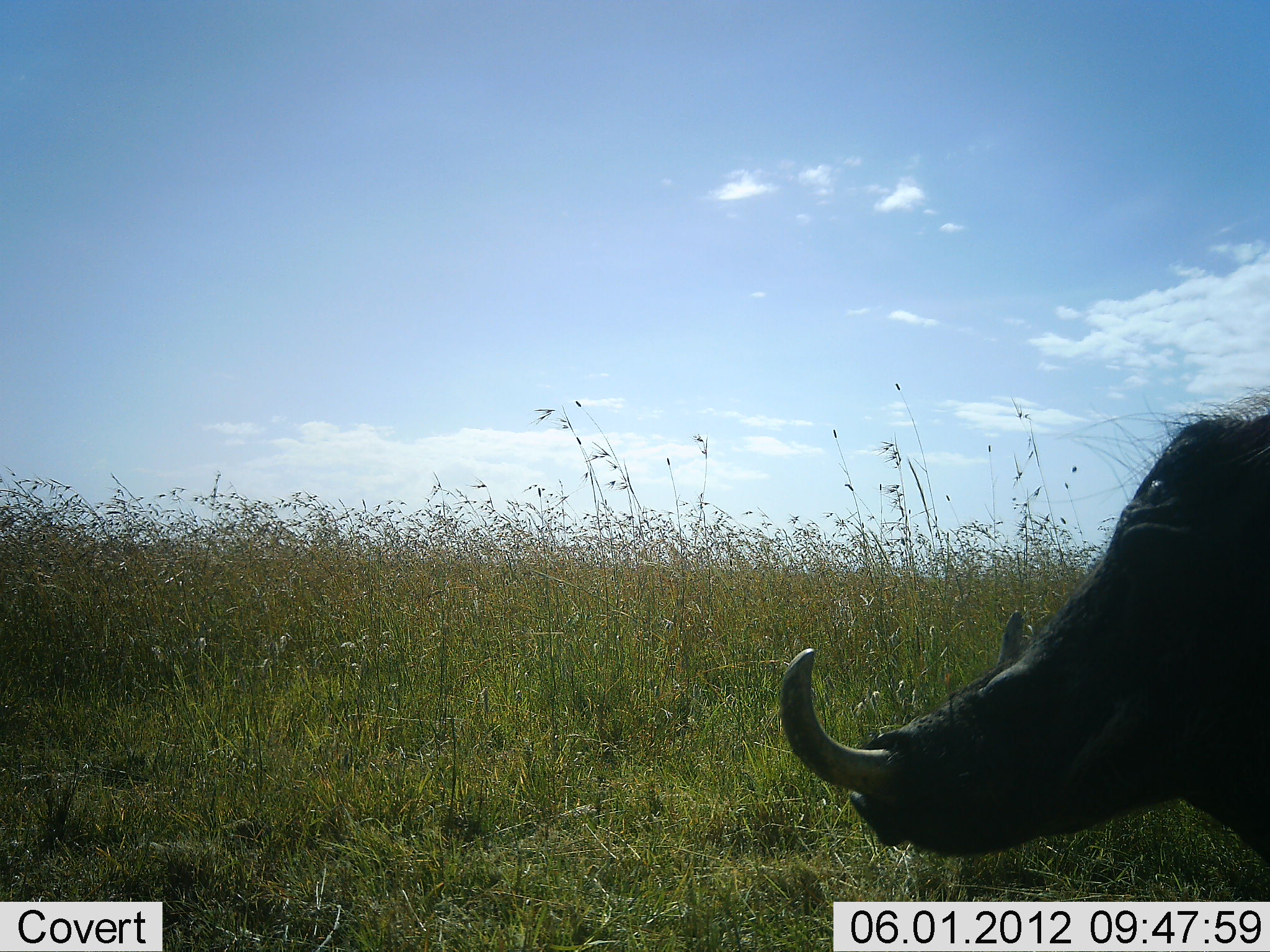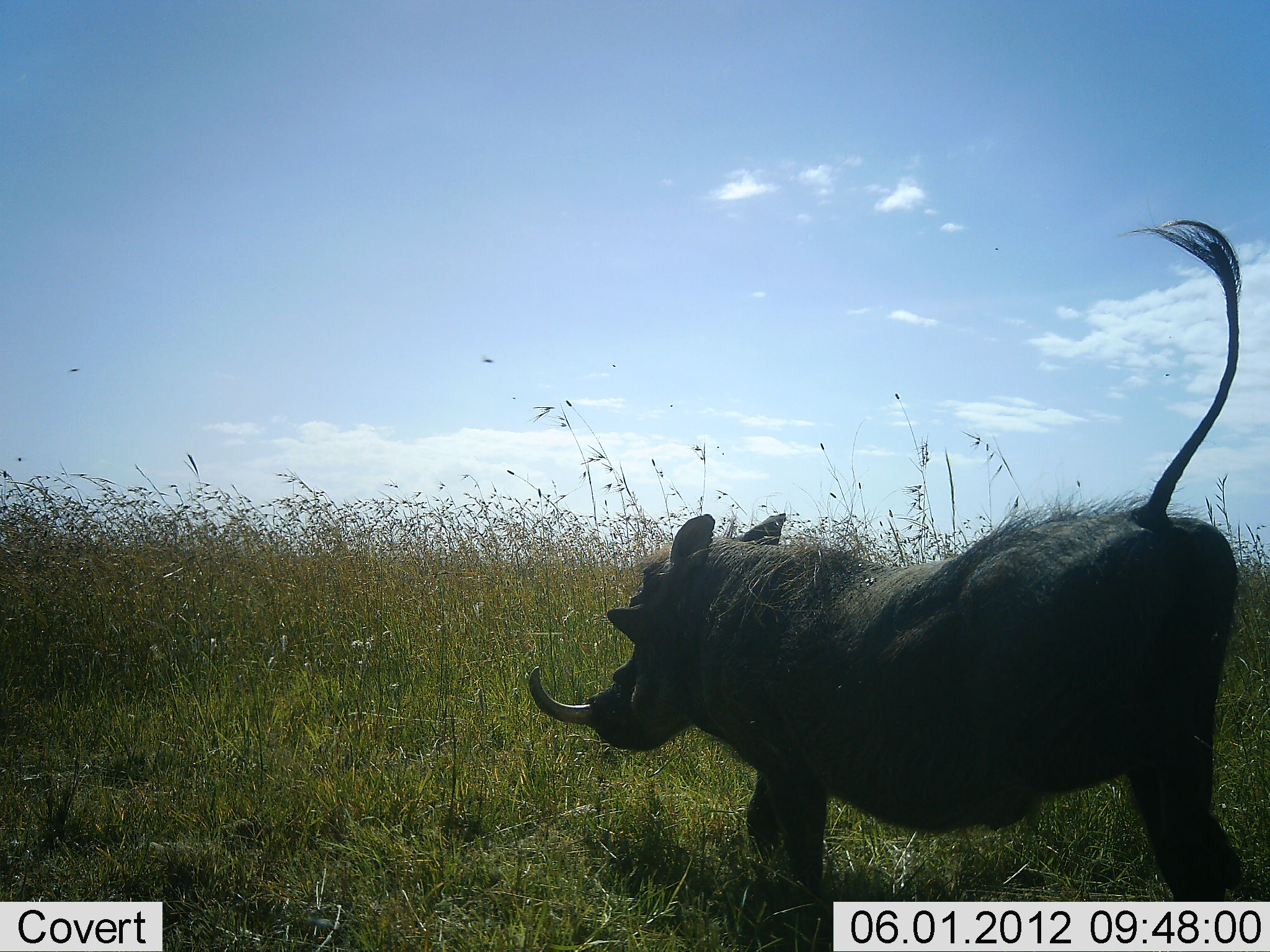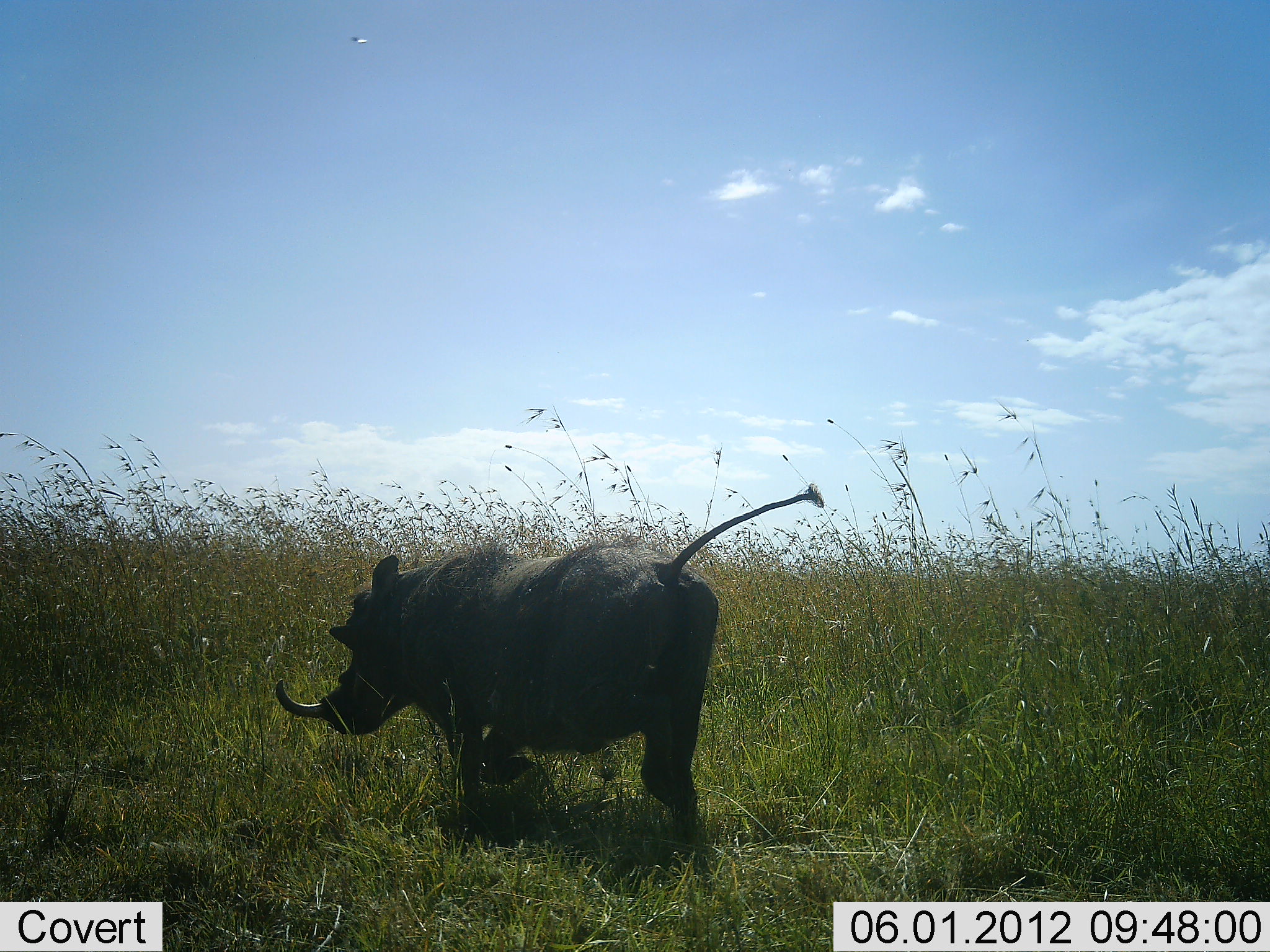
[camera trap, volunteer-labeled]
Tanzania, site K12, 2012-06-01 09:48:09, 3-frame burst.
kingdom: Animalia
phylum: Chordata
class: Mammalia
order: Artiodactyla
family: Suidae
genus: Phacochoerus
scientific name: Phacochoerus africanus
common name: warthog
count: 1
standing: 0%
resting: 0%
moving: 100%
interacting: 0%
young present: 0%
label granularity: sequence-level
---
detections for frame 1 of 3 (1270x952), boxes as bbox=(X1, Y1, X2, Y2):
animal: bbox=(780, 386, 1270, 868)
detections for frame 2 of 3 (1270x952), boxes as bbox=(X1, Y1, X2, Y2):
animal: bbox=(528, 219, 1270, 952)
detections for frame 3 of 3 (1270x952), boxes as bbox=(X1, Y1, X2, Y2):
animal: bbox=(275, 483, 825, 842)